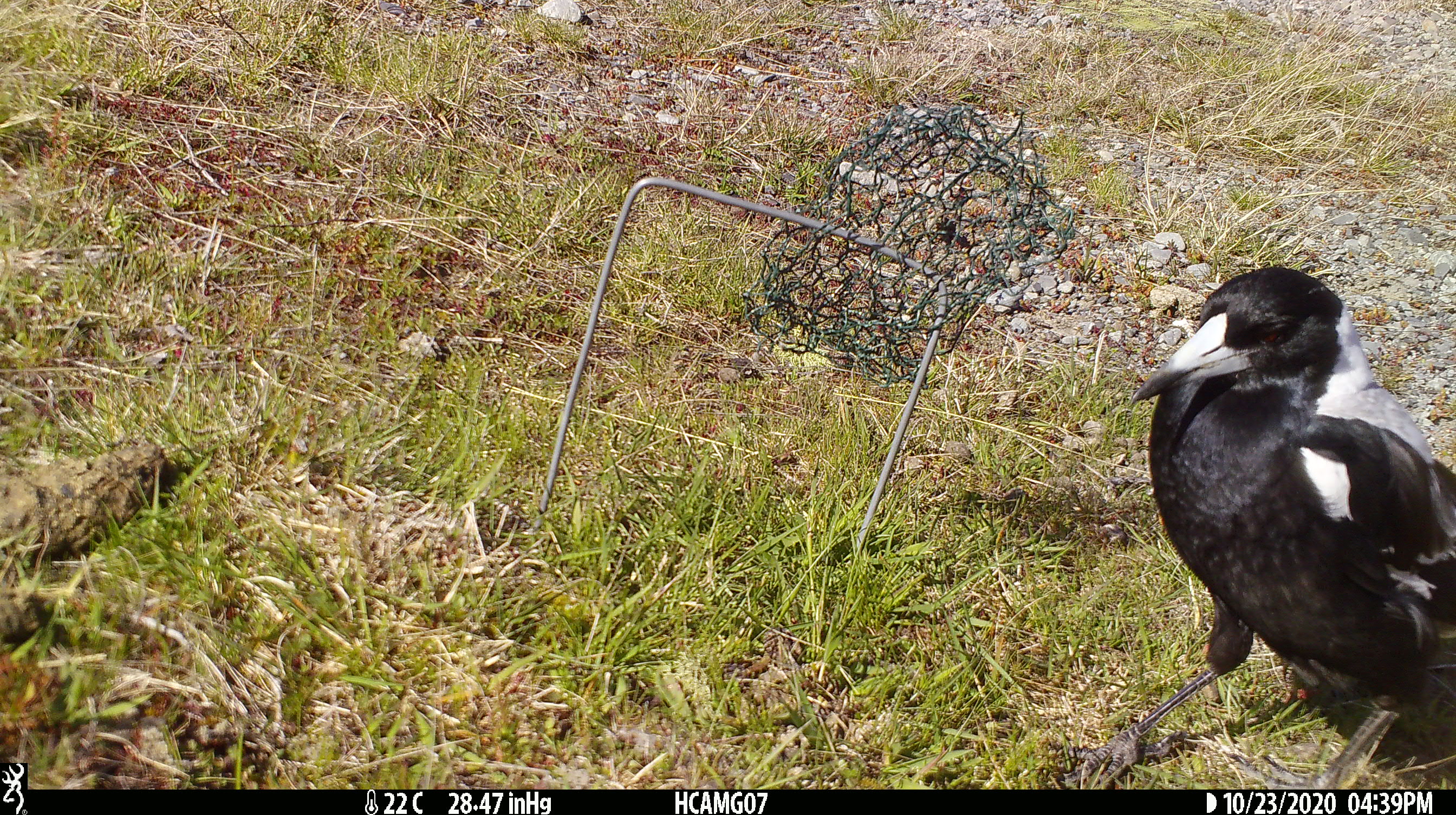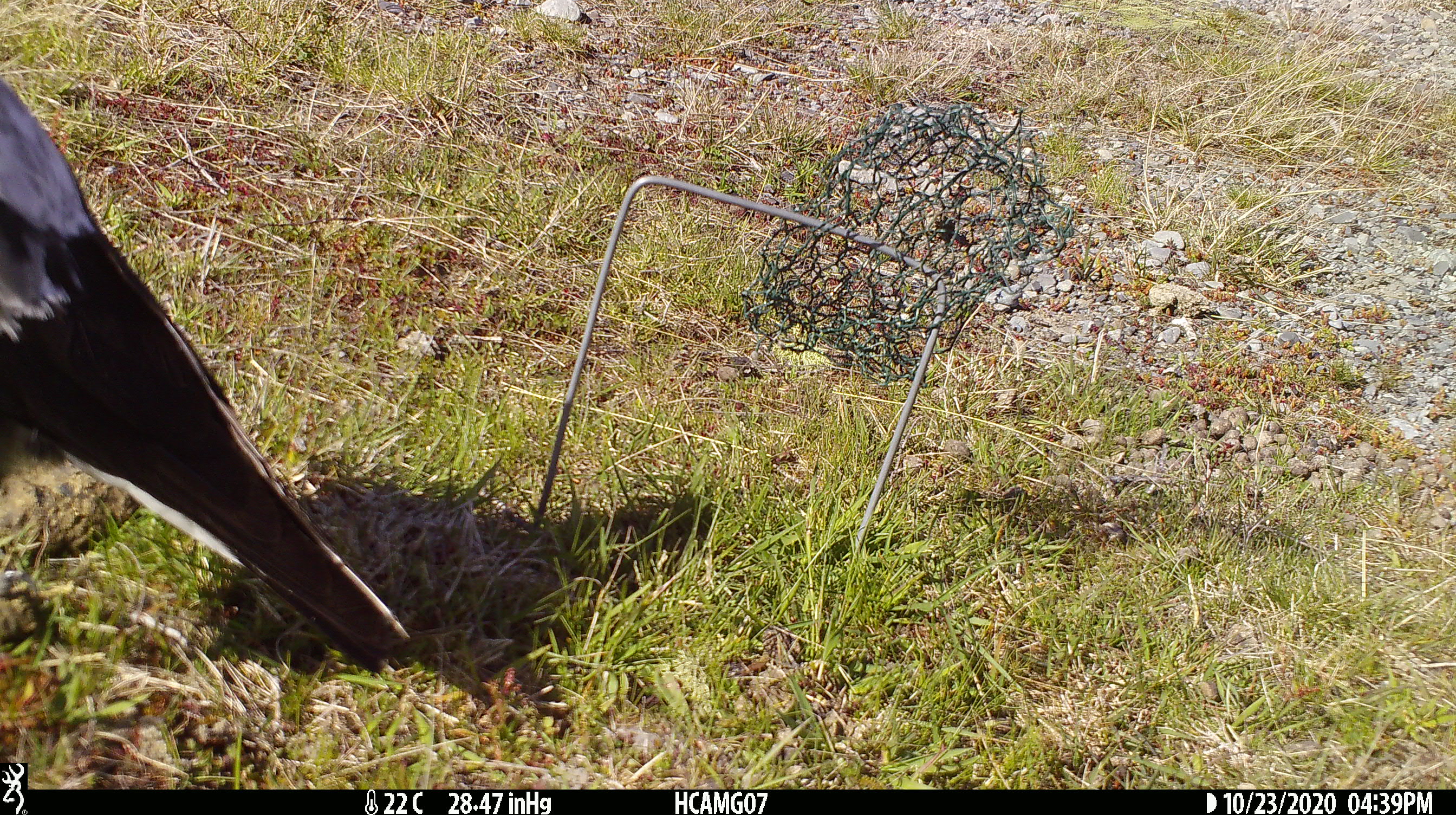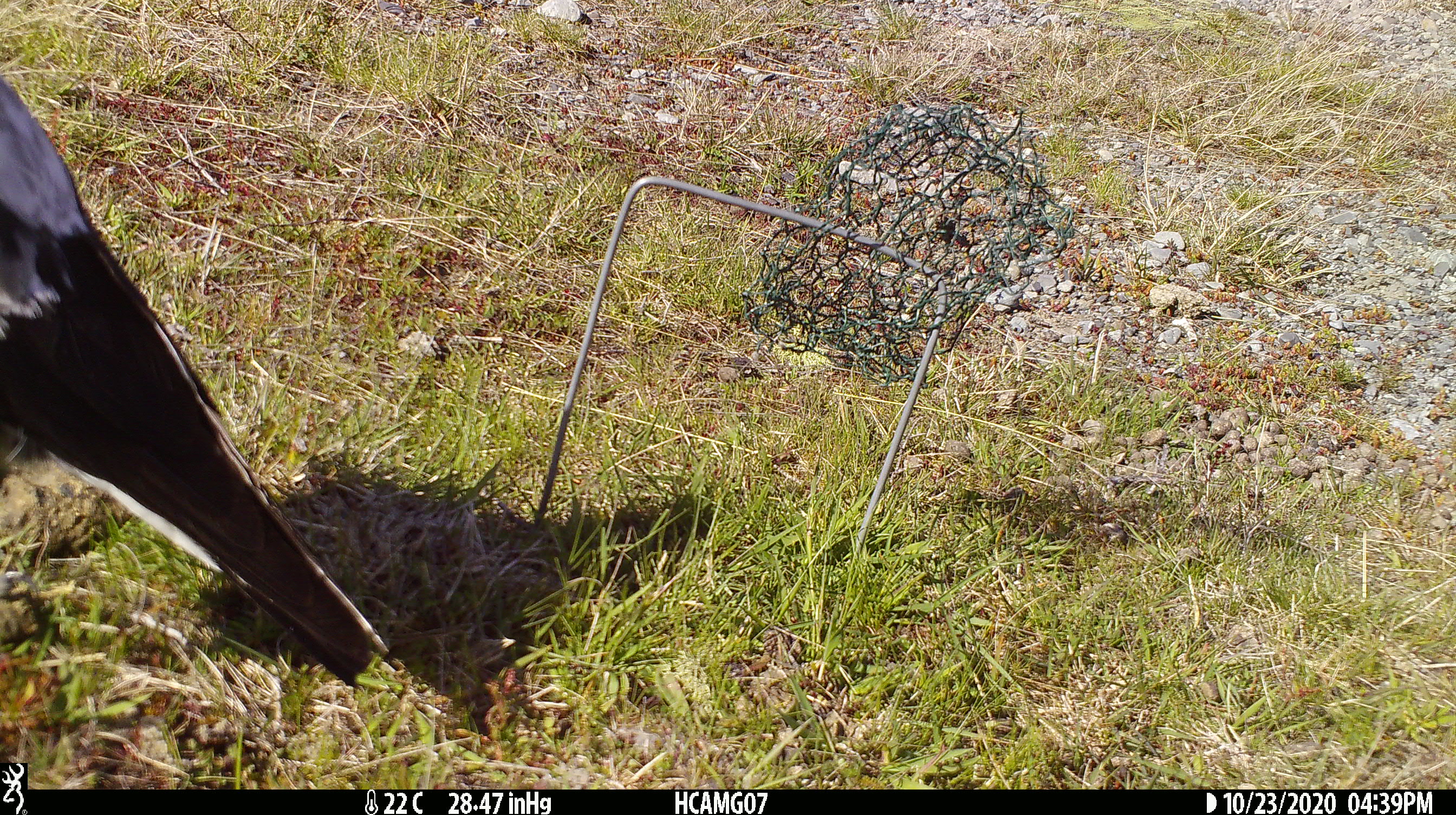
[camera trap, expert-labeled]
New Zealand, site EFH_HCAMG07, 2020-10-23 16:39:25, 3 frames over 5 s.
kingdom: Animalia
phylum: Chordata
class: Aves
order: Passeriformes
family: Artamidae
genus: Gymnorhina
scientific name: Gymnorhina tibicen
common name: australian magpie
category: magpie